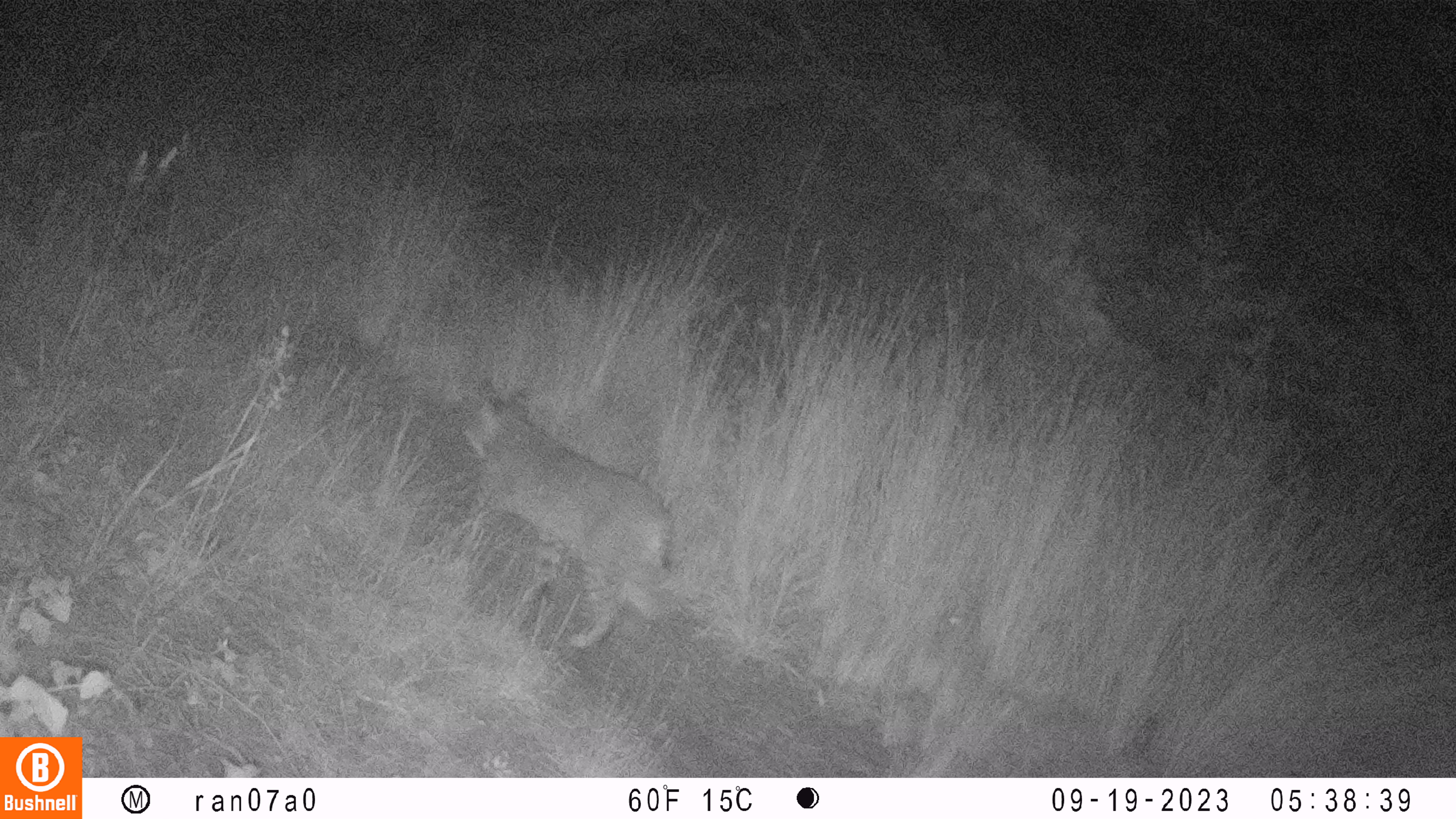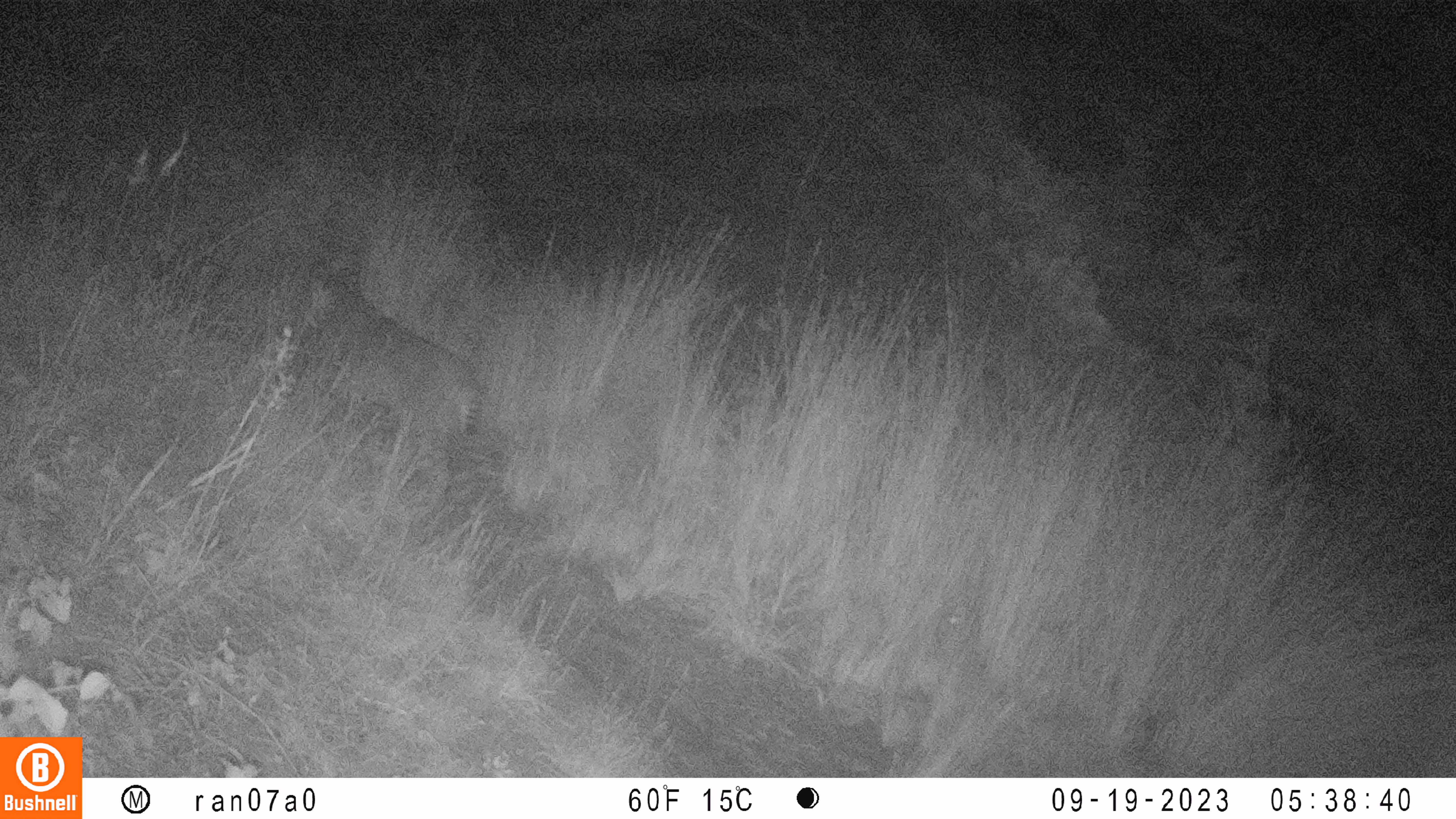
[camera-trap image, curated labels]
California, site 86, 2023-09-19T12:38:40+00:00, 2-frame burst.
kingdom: Animalia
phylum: Chordata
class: Mammalia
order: Carnivora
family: Felidae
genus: Lynx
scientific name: Lynx rufus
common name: bobcat